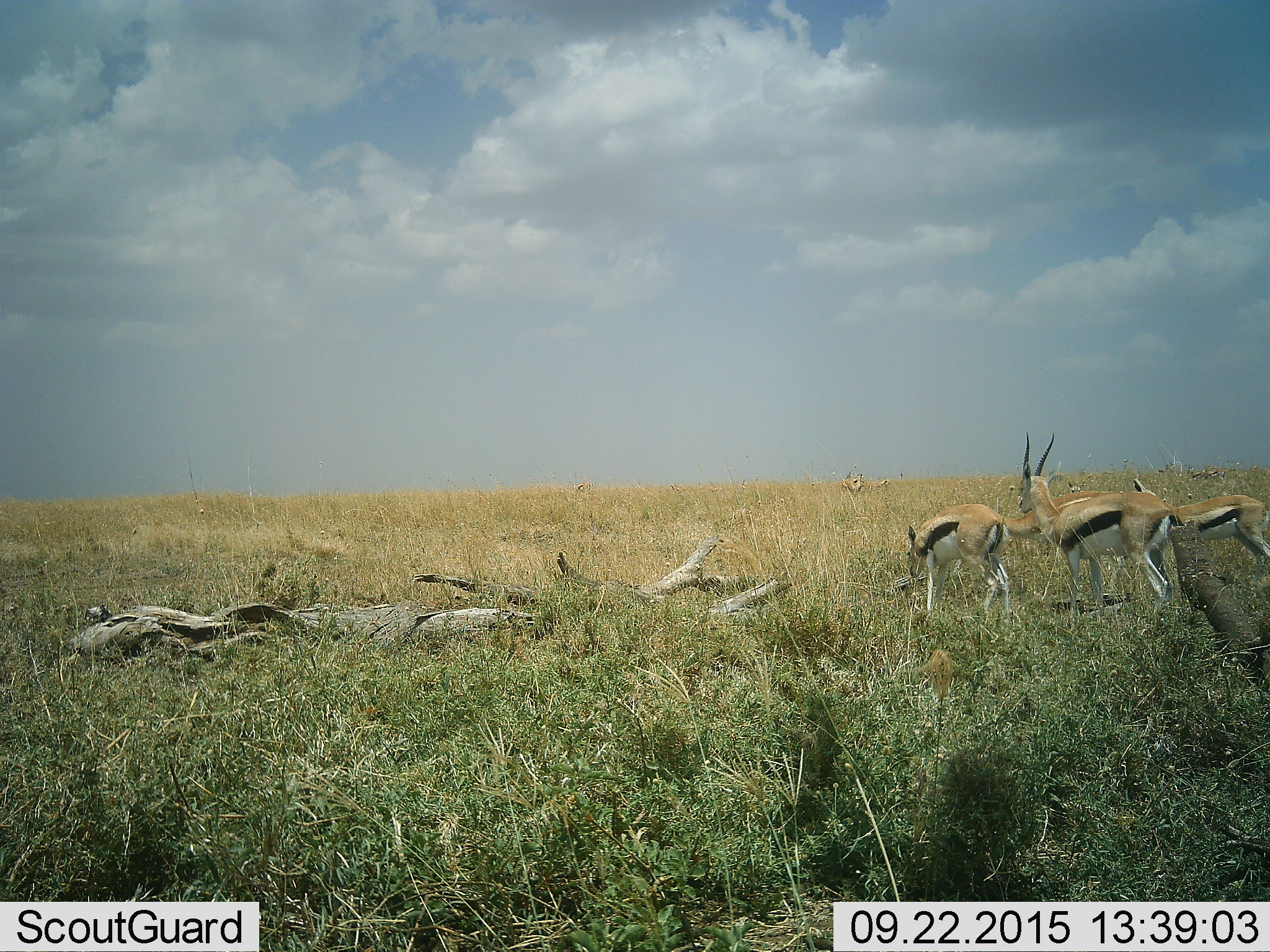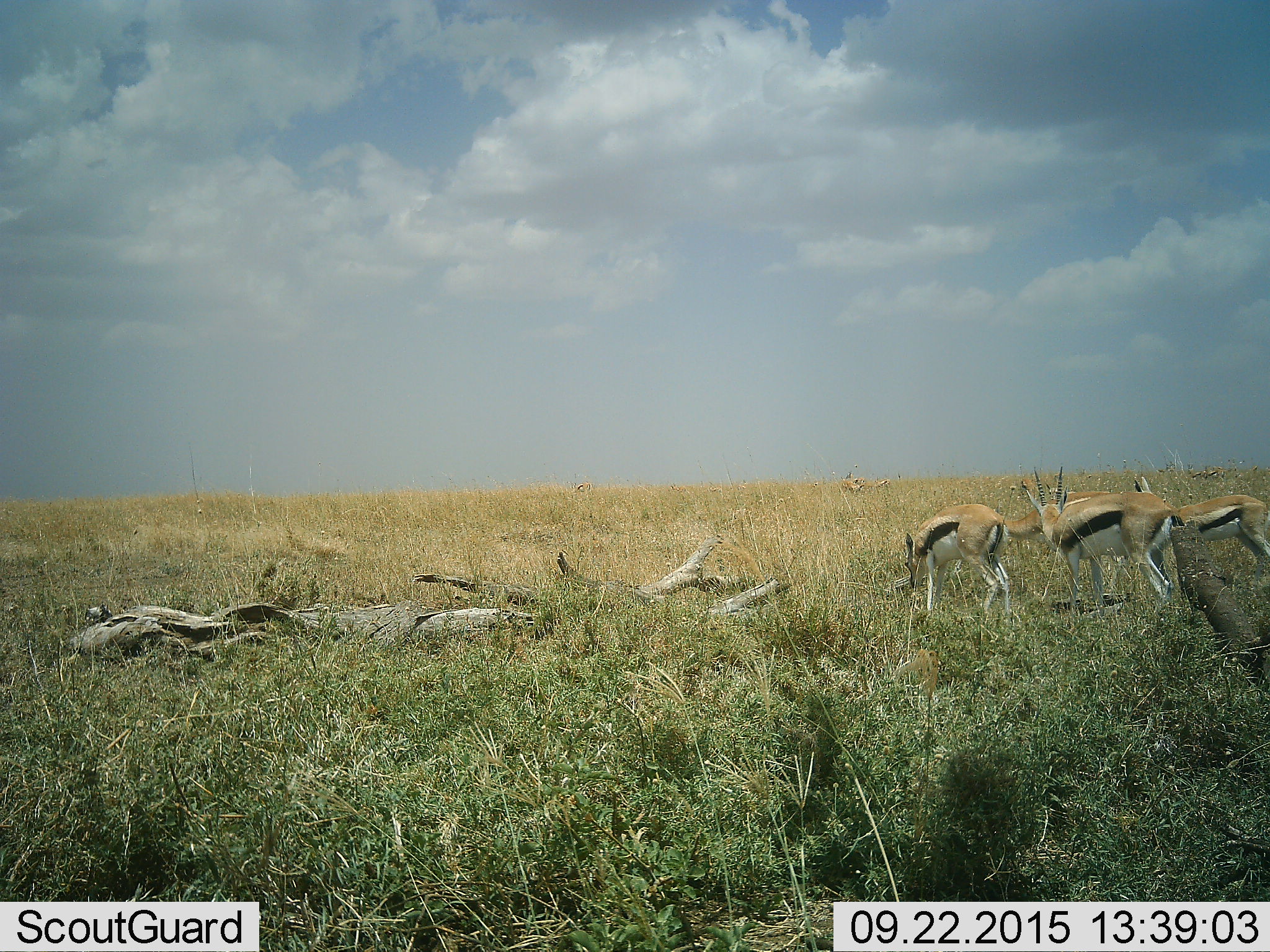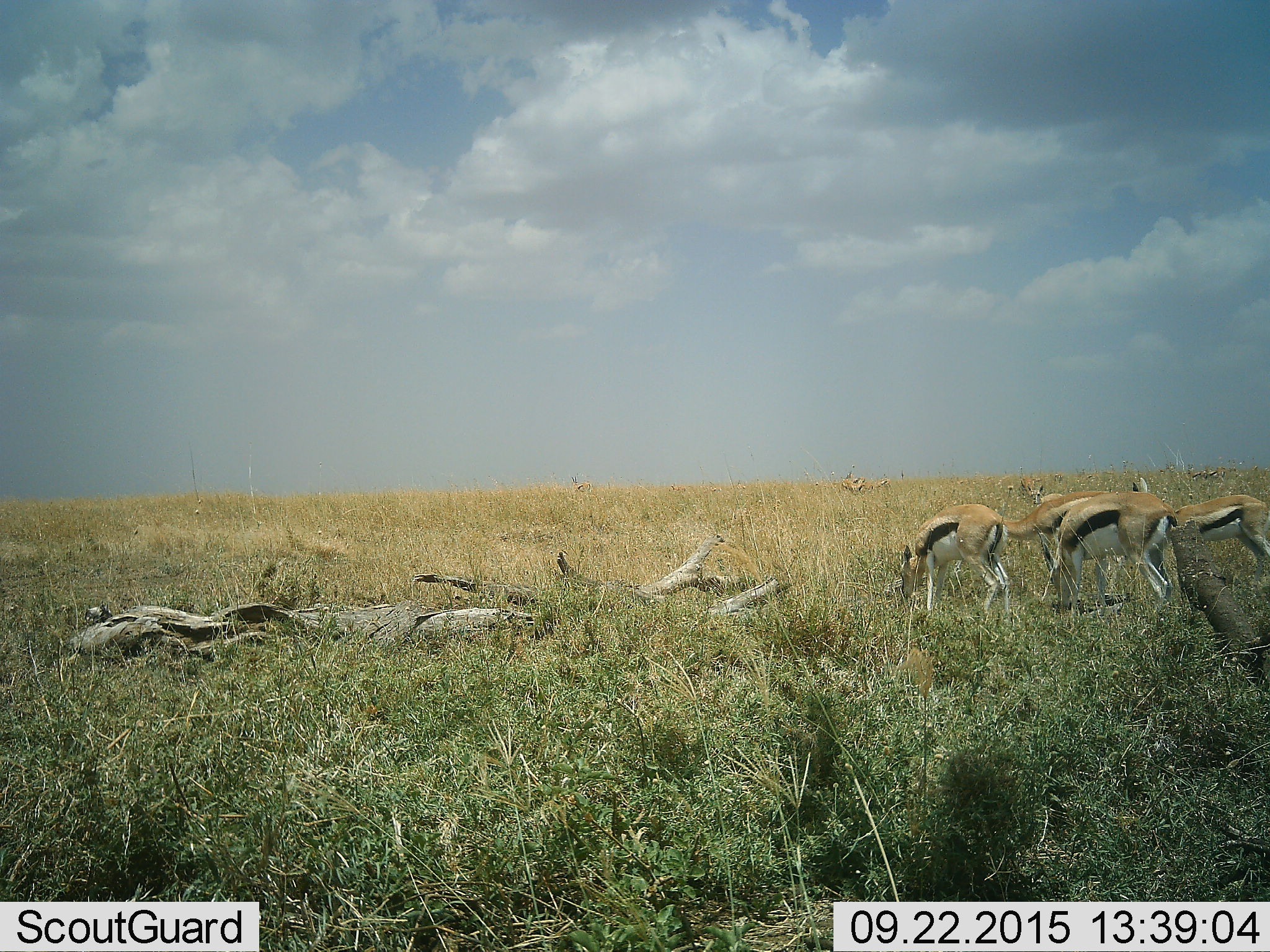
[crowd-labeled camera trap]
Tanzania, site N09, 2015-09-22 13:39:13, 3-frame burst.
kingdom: Animalia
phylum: Chordata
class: Mammalia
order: Artiodactyla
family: Bovidae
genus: Eudorcas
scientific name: Eudorcas thomsonii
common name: thomson's gazelle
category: gazellethomsons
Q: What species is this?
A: Gazellethomsons (thomson's gazelle) (Eudorcas thomsonii).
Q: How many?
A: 6.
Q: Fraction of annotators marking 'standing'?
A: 67%.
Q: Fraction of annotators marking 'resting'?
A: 0%.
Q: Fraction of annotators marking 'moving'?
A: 33%.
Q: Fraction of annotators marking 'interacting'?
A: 0%.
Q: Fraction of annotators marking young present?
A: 11%.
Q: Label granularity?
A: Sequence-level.